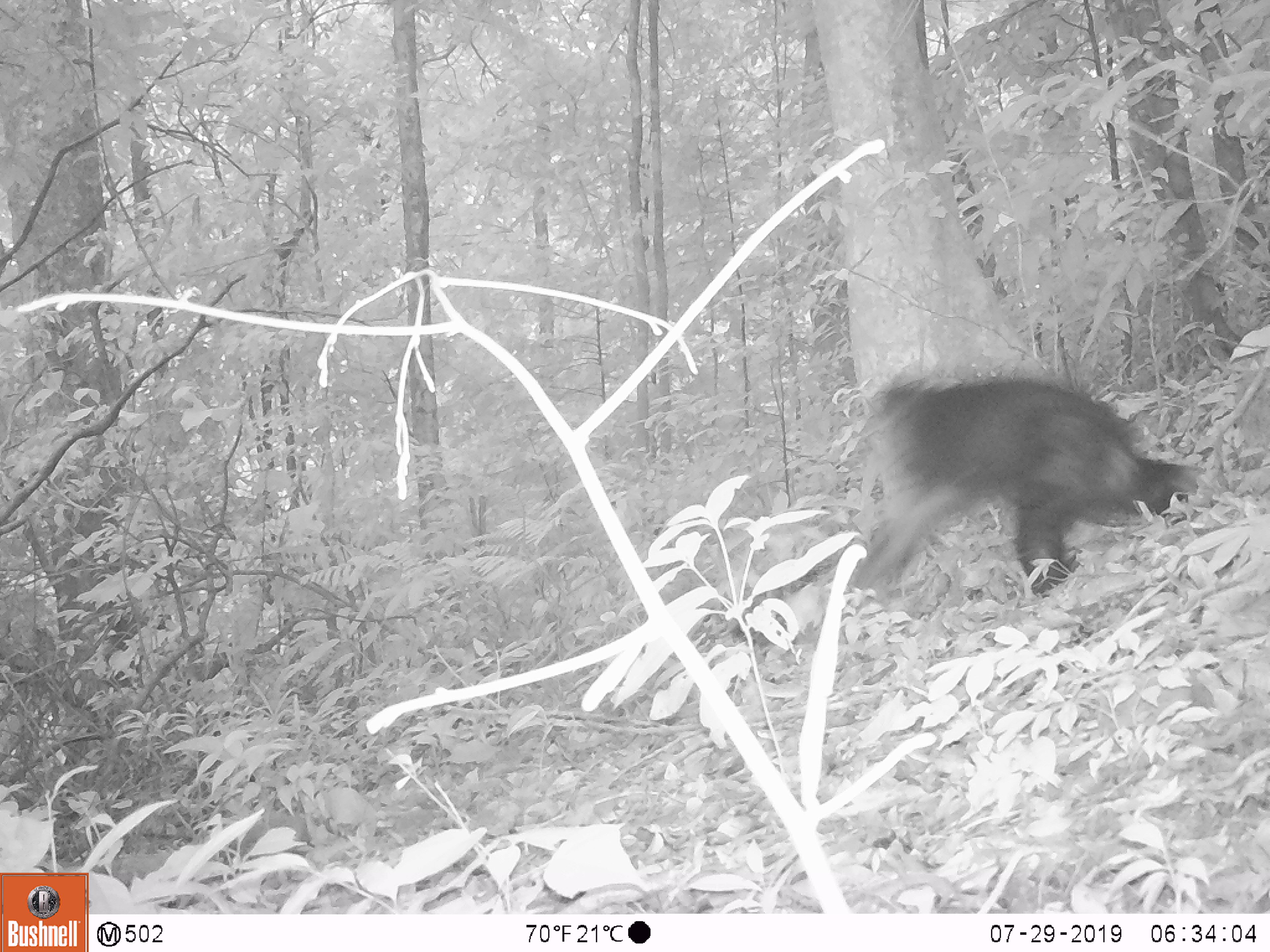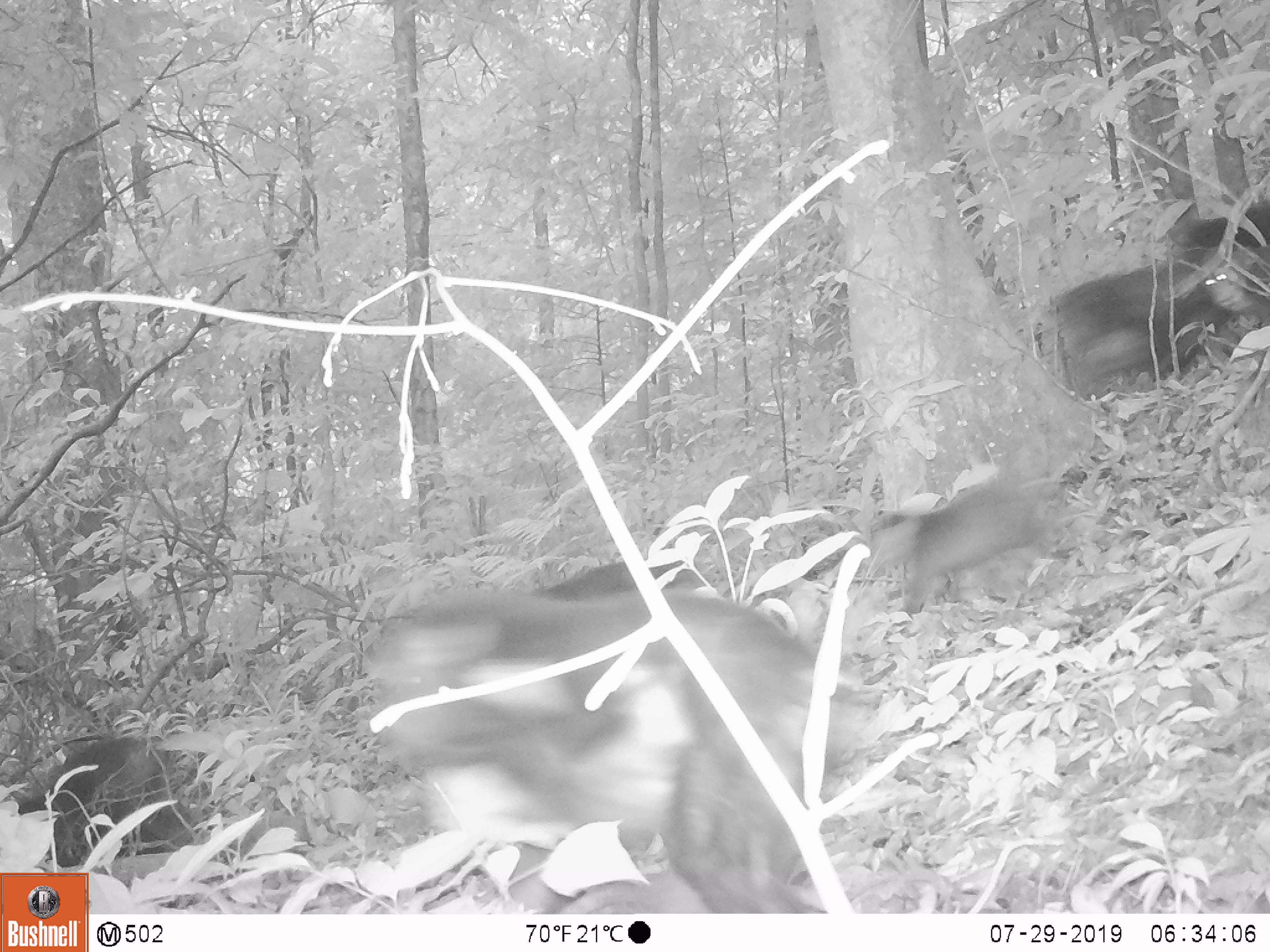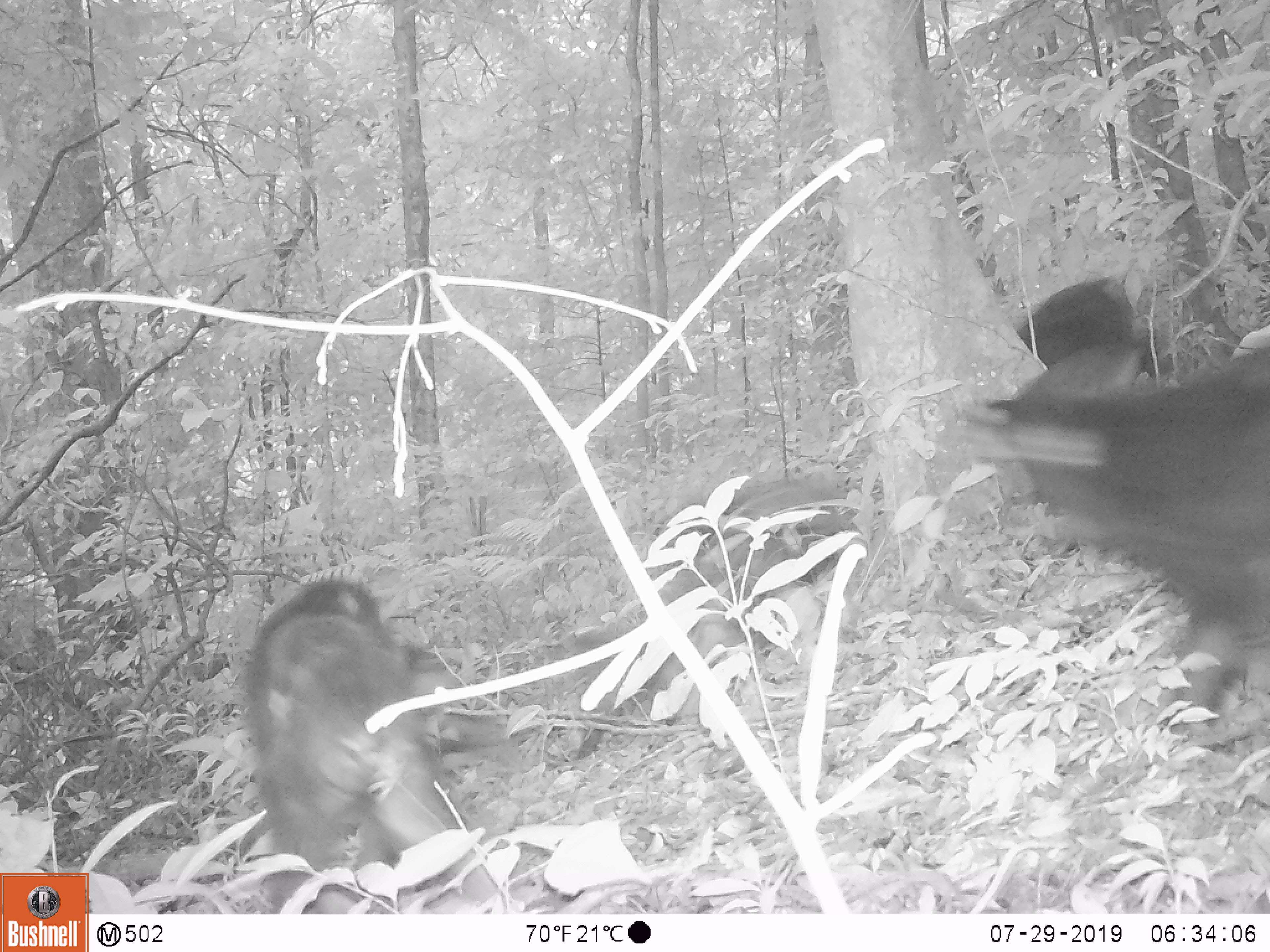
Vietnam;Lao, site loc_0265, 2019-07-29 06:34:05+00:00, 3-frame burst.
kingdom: Animalia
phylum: Chordata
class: Mammalia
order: Primates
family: Cercopithecidae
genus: Macaca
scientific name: Macaca arctoides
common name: stump-tailed macaque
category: stump tailed macaque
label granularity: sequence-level